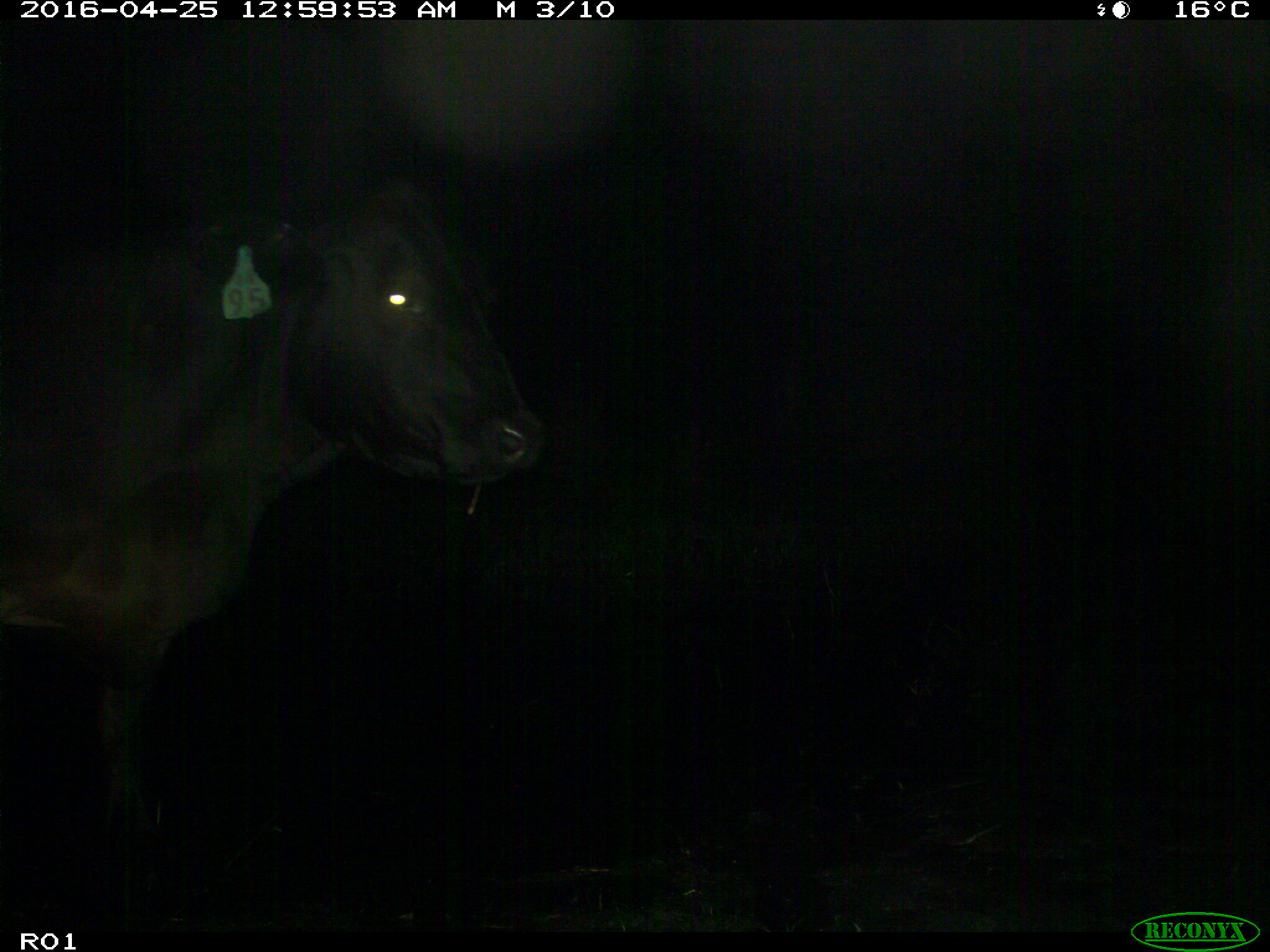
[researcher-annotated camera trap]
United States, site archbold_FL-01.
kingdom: Animalia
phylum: Chordata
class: Mammalia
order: Artiodactyla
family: Bovidae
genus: Bos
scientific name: Bos taurus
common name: domestic cow